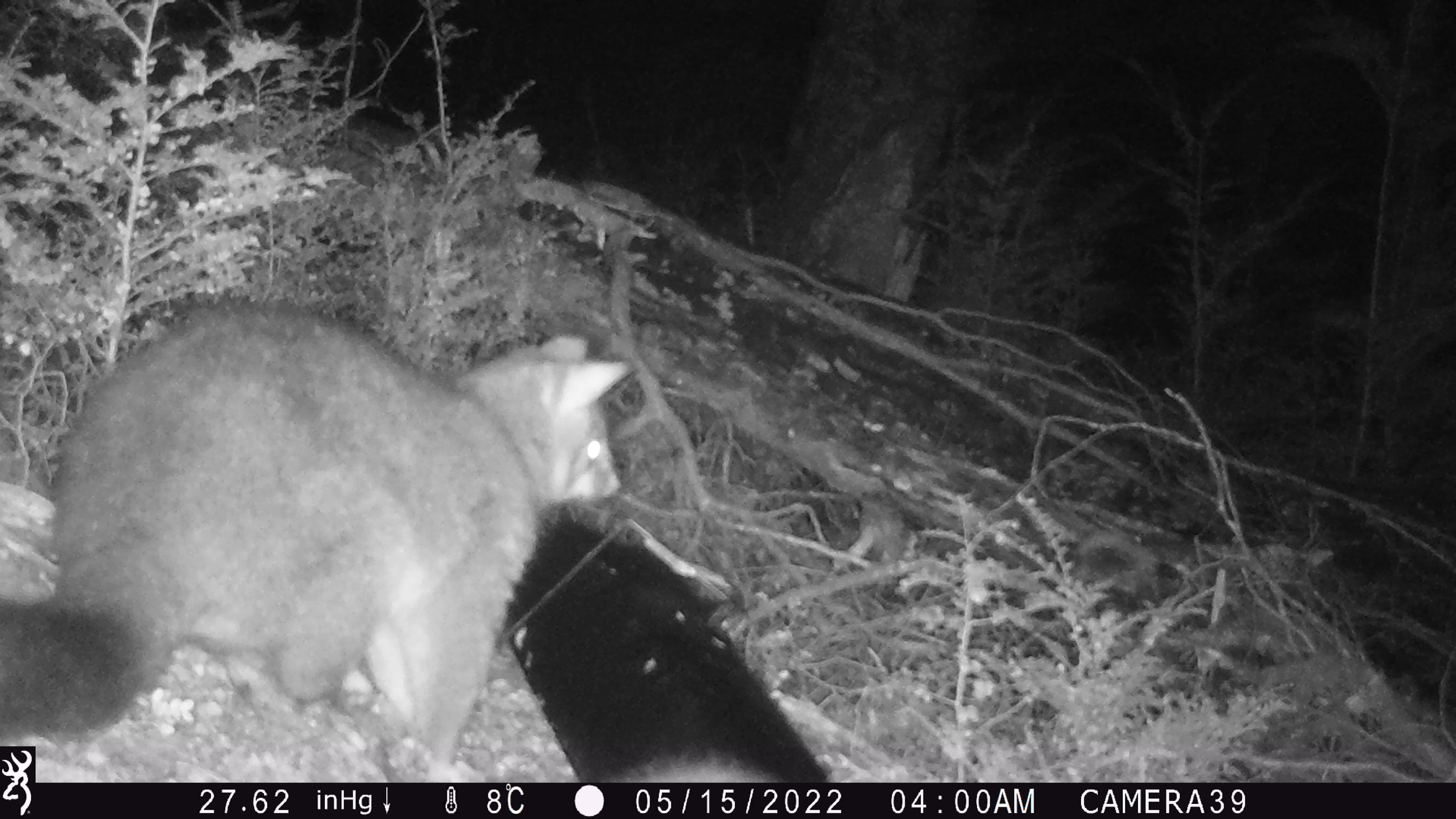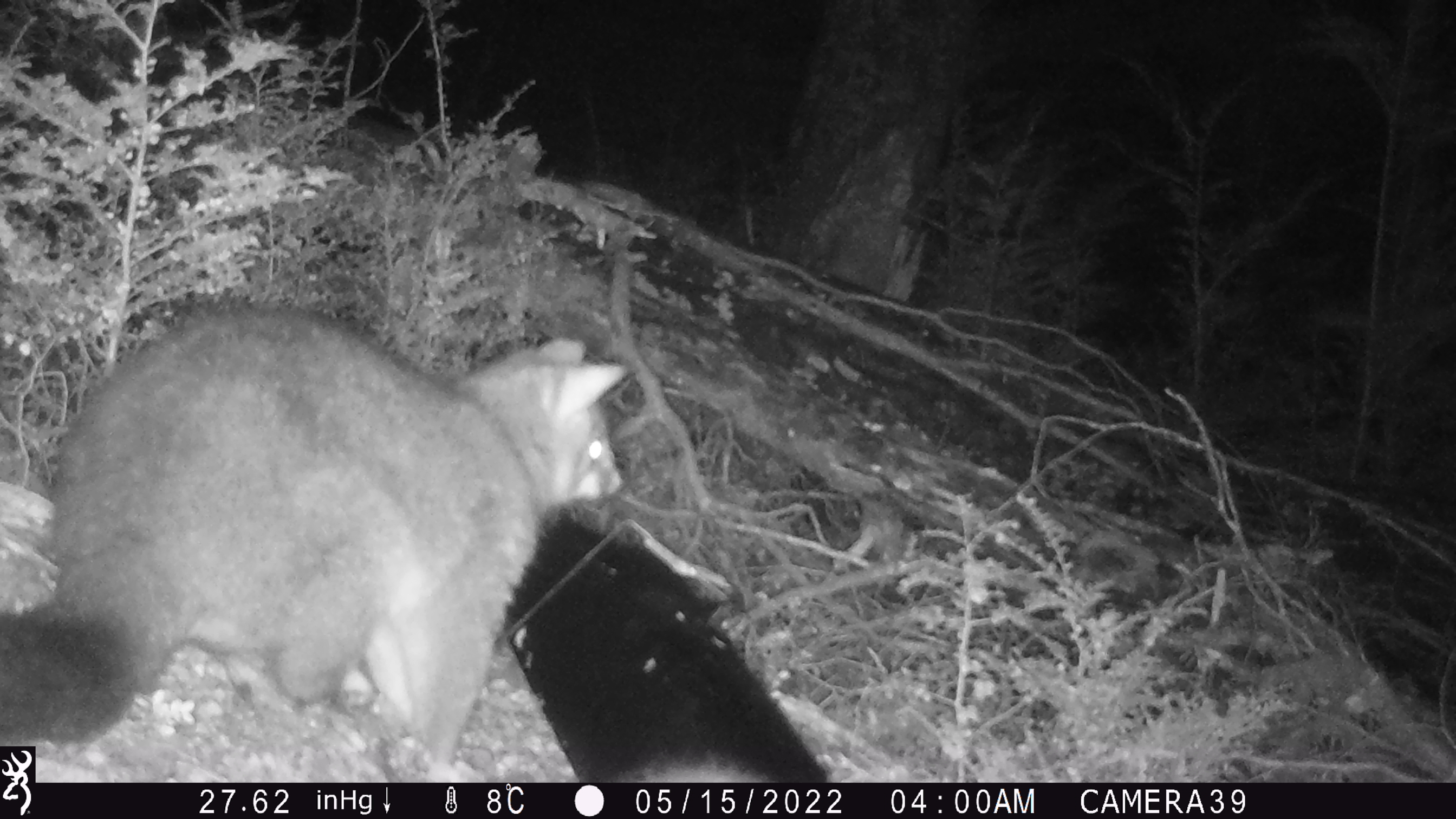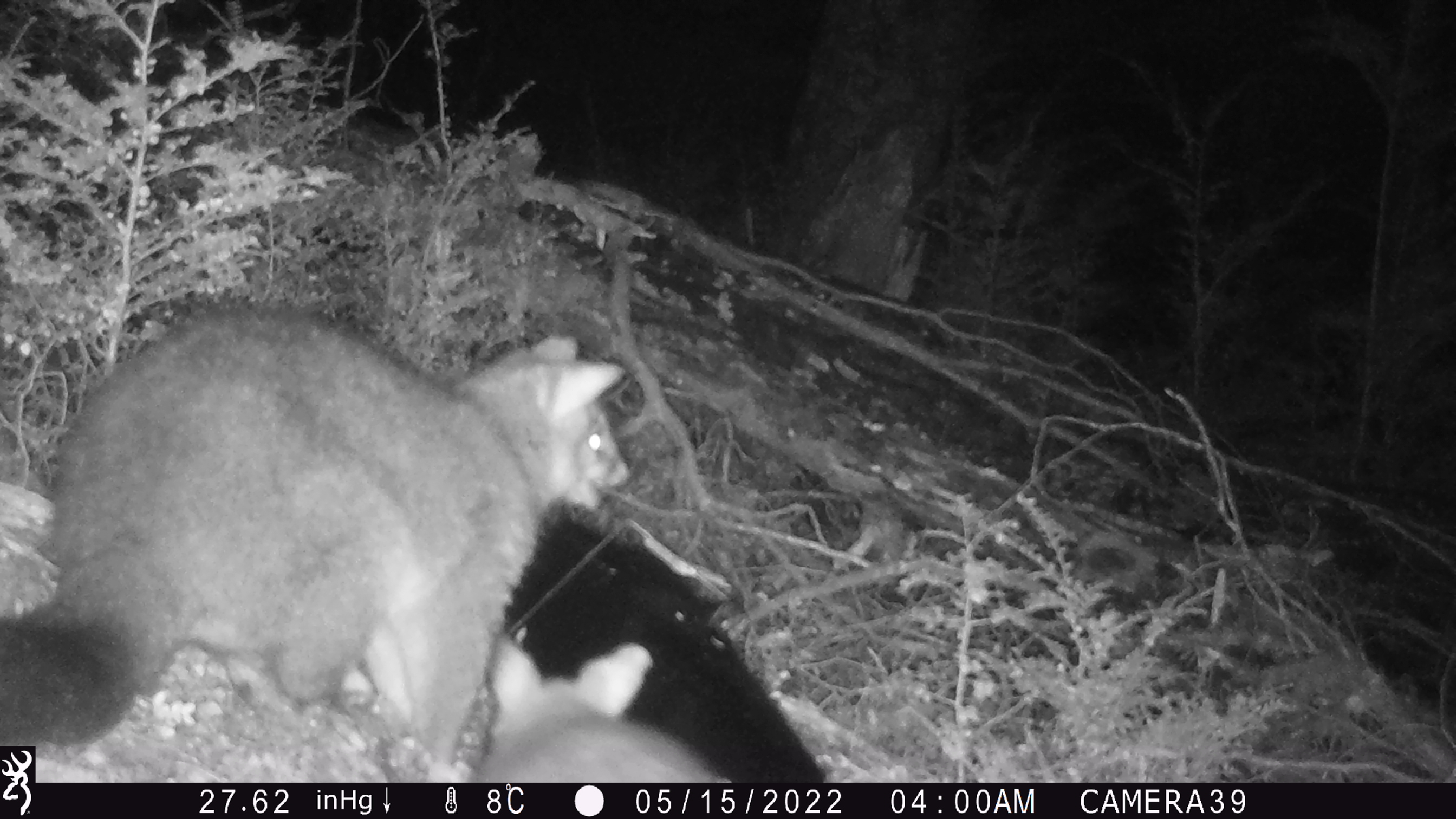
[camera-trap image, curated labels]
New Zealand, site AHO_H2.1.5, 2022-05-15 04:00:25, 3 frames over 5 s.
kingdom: Animalia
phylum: Chordata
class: Mammalia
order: Diprotodontia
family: Phalangeridae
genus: Trichosurus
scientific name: Trichosurus vulpecula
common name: common brushtail possum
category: possum